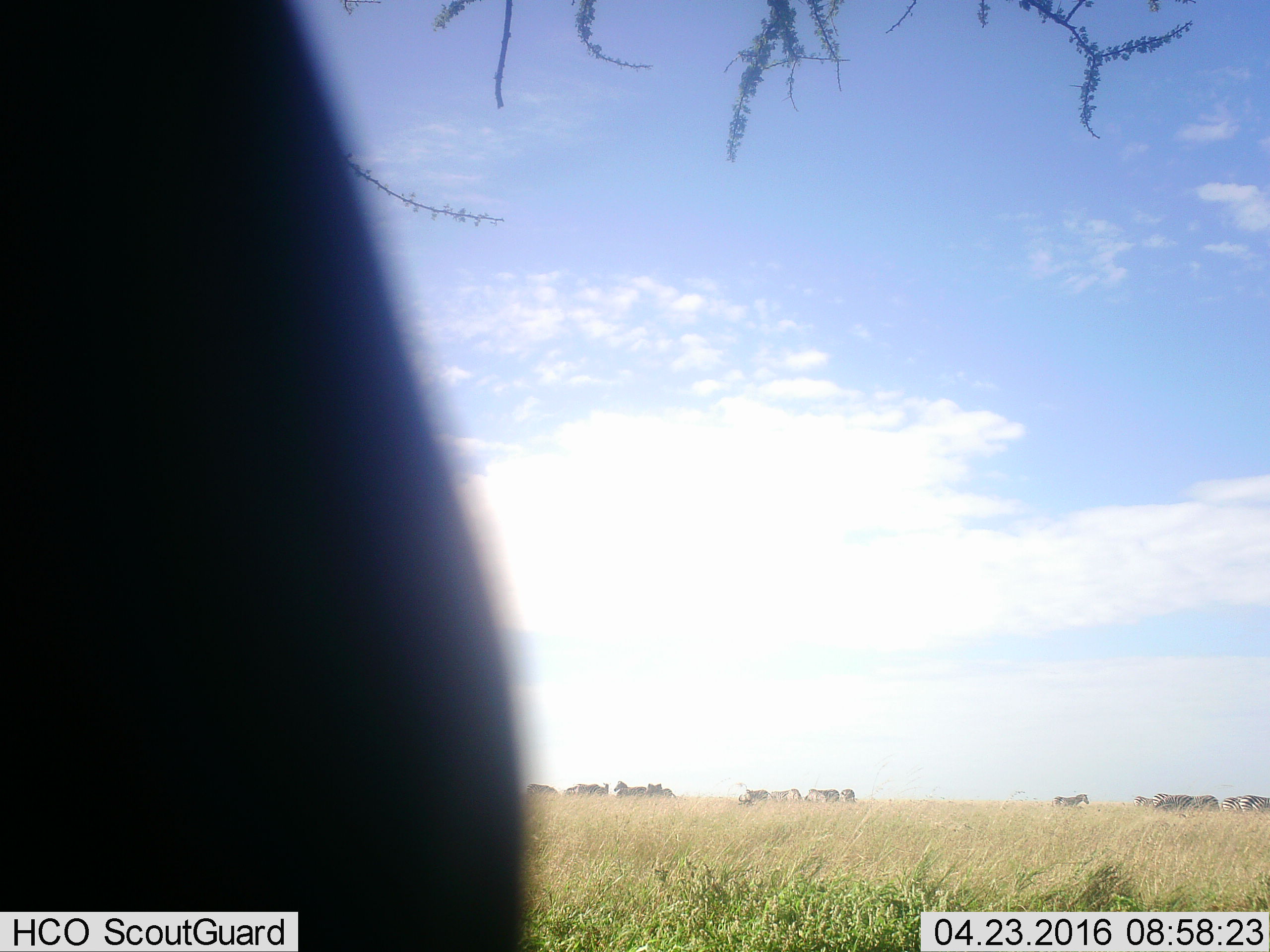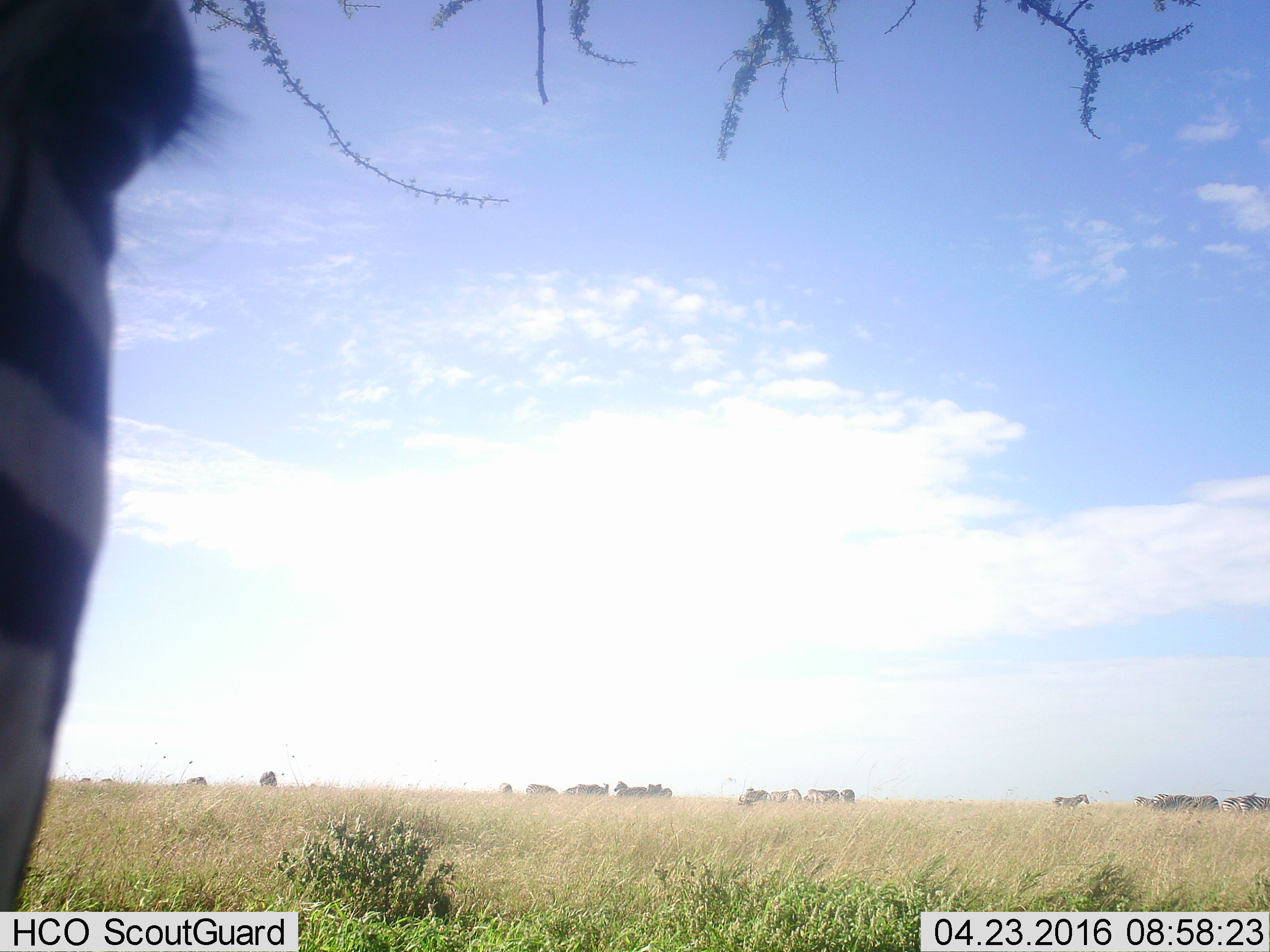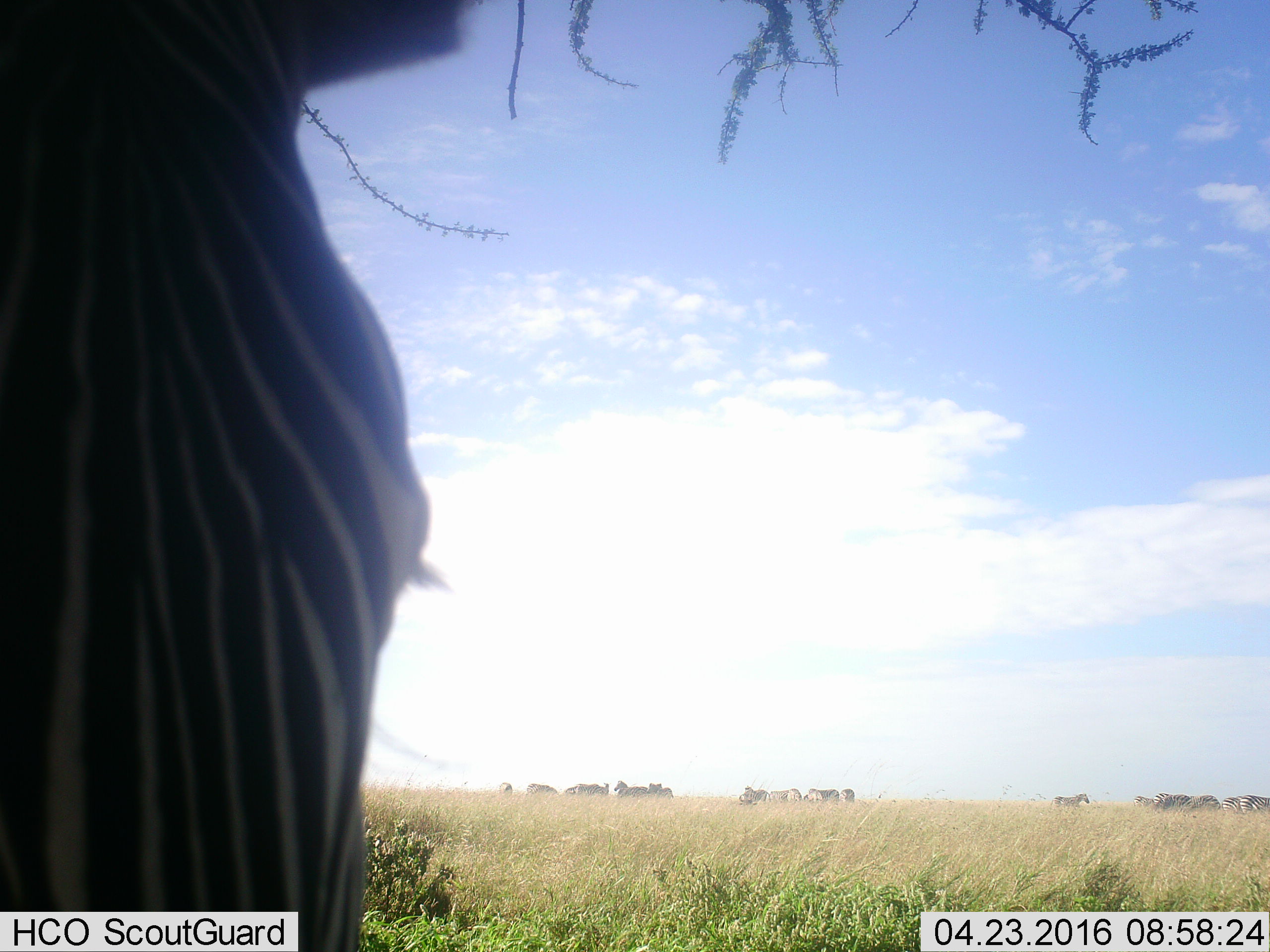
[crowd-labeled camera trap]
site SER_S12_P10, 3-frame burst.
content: unidentified animal